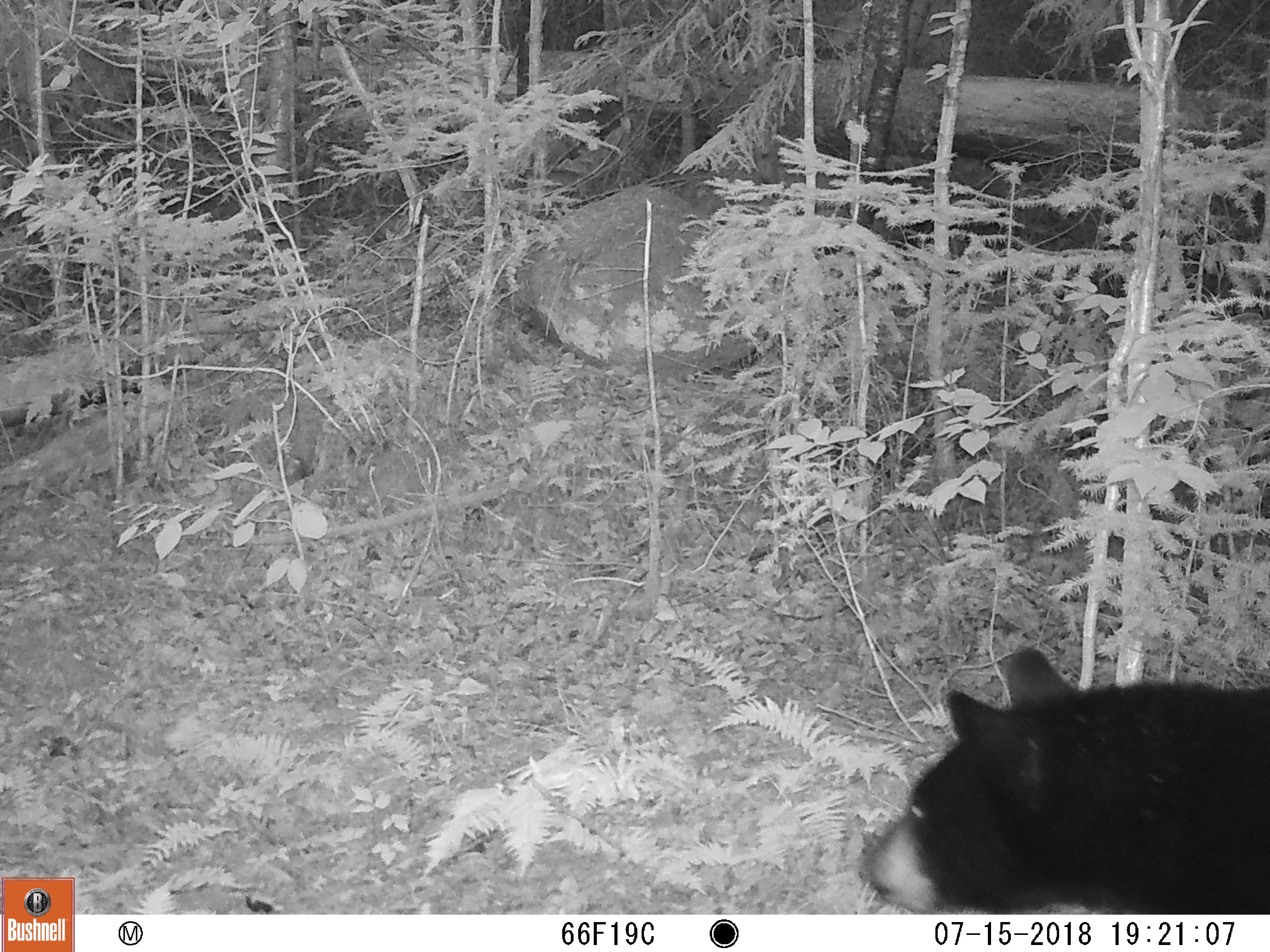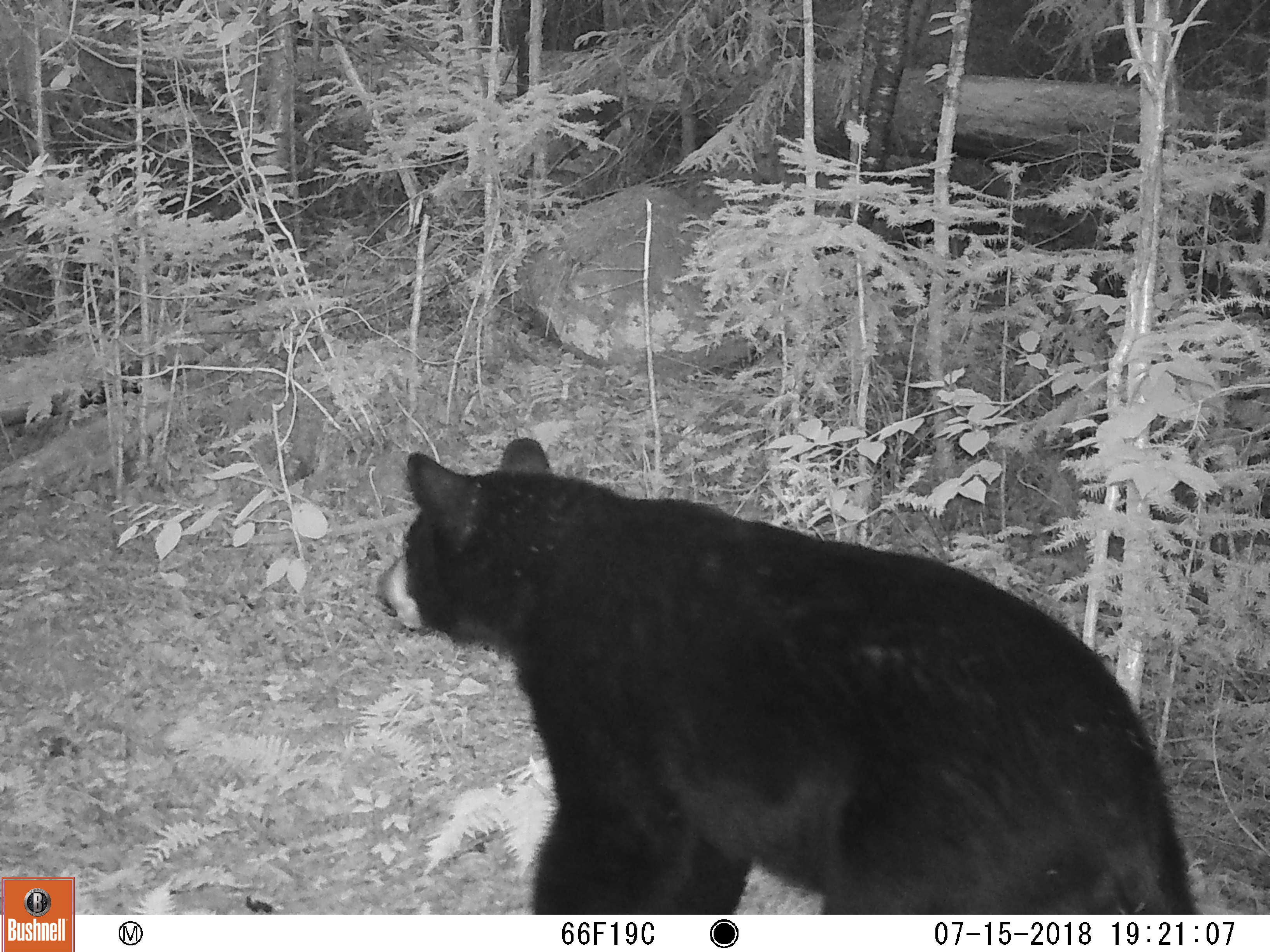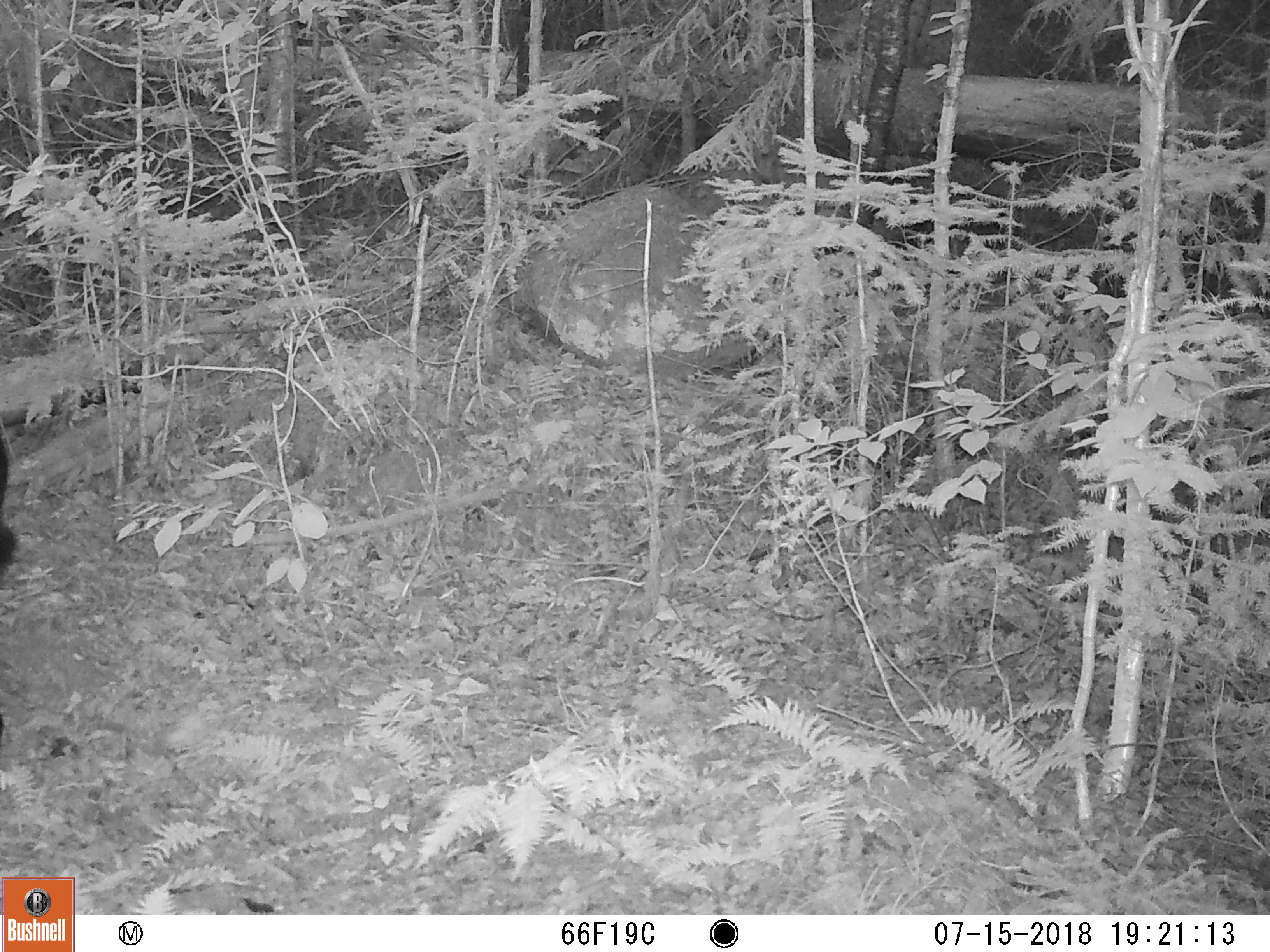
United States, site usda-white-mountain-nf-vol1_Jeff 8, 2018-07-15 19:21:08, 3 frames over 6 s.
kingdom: Animalia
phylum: Chordata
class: Mammalia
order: Carnivora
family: Ursidae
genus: Ursus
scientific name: Ursus americanus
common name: black bear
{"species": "black bear (Ursus americanus)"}